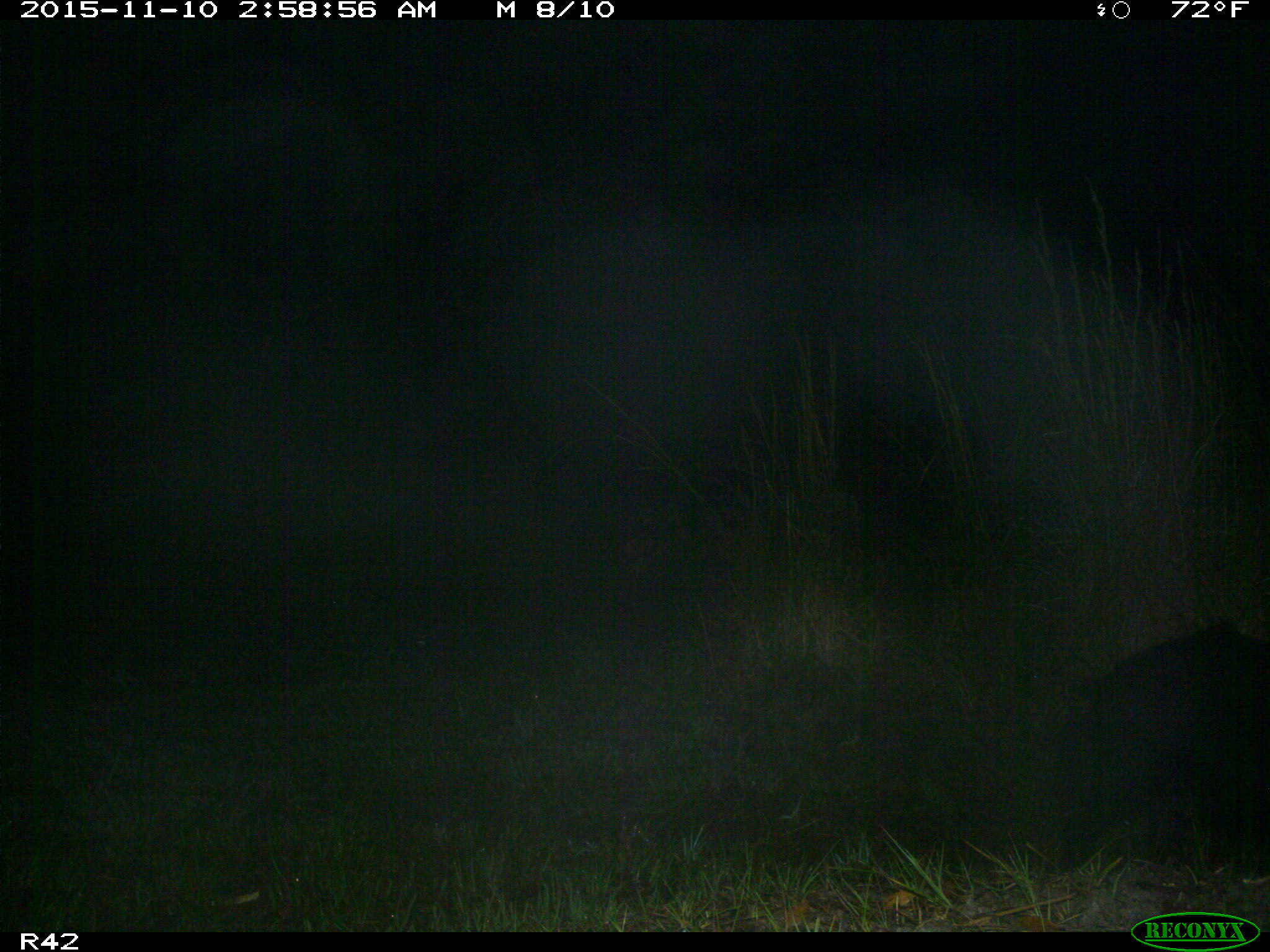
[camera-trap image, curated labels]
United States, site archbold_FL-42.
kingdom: Animalia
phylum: Chordata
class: Mammalia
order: Artiodactyla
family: Suidae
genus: Sus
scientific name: Sus scrofa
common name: wild boar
Sus scrofa (wild boar).